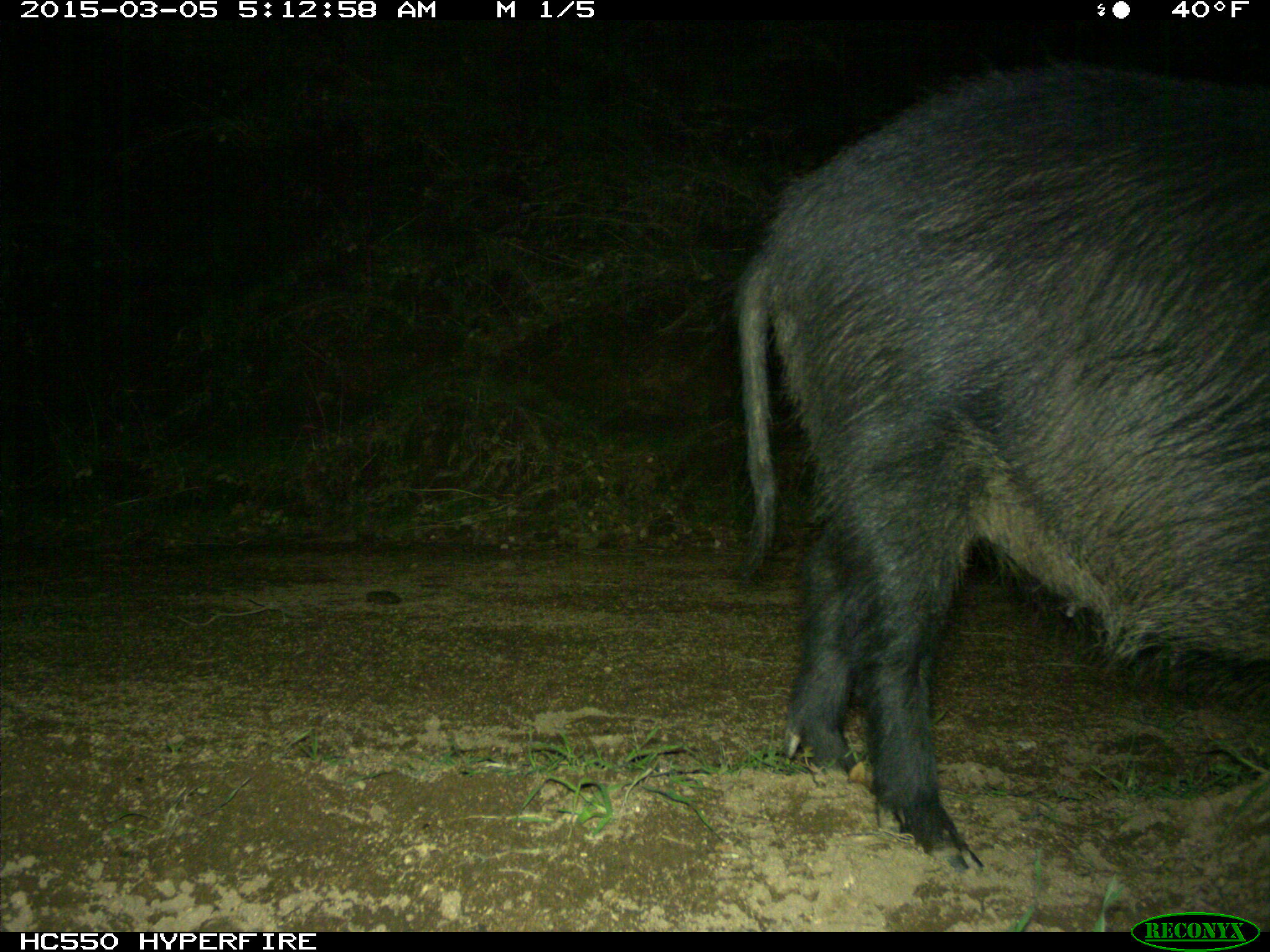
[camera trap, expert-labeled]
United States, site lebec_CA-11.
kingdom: Animalia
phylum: Chordata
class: Mammalia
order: Artiodactyla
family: Suidae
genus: Sus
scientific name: Sus scrofa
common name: wild boar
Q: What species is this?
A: Sus scrofa (wild boar).